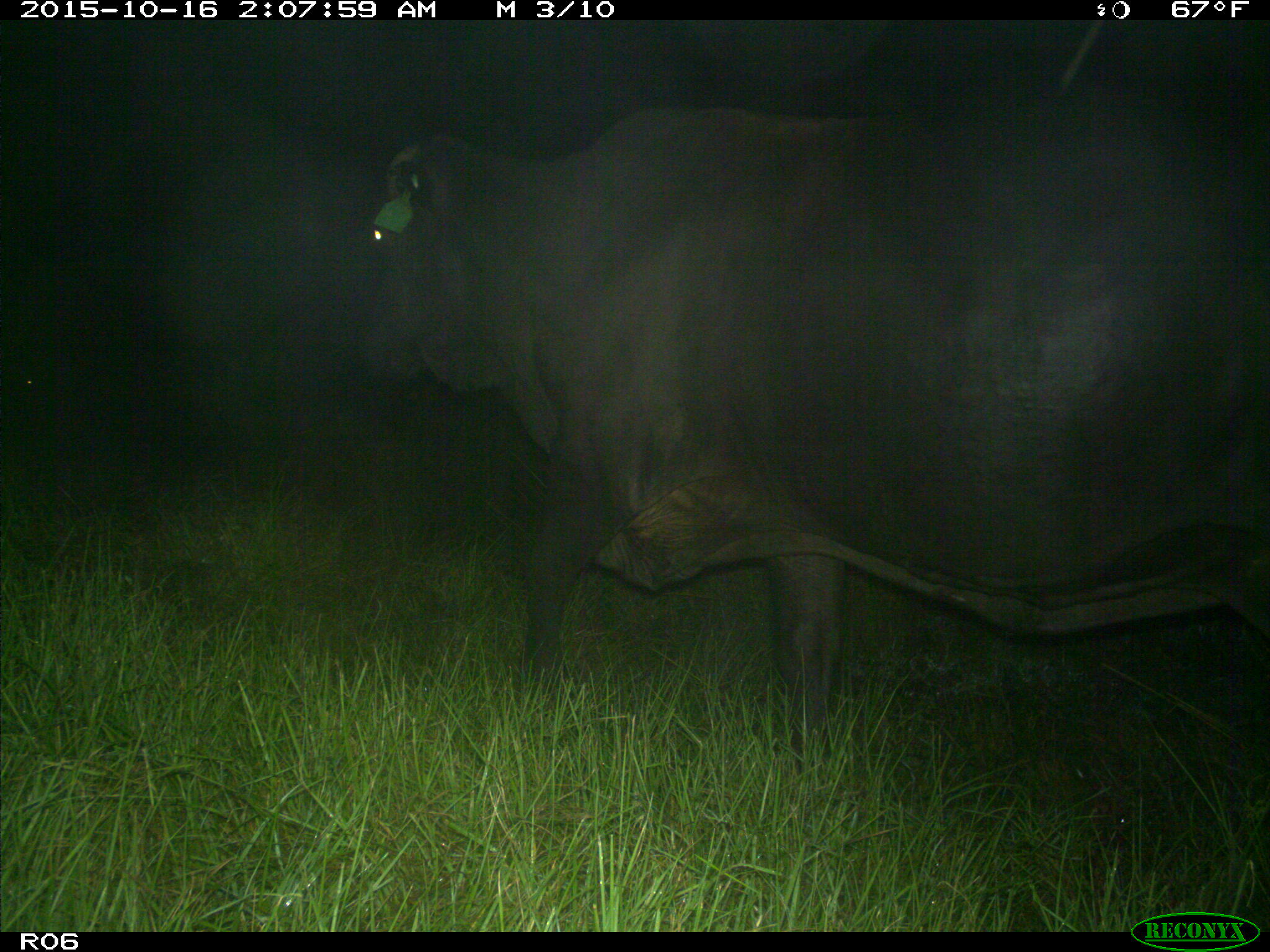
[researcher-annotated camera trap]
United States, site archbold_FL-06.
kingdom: Animalia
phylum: Chordata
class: Mammalia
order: Artiodactyla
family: Bovidae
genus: Bos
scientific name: Bos taurus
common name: domestic cow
Bos taurus (domestic cow).